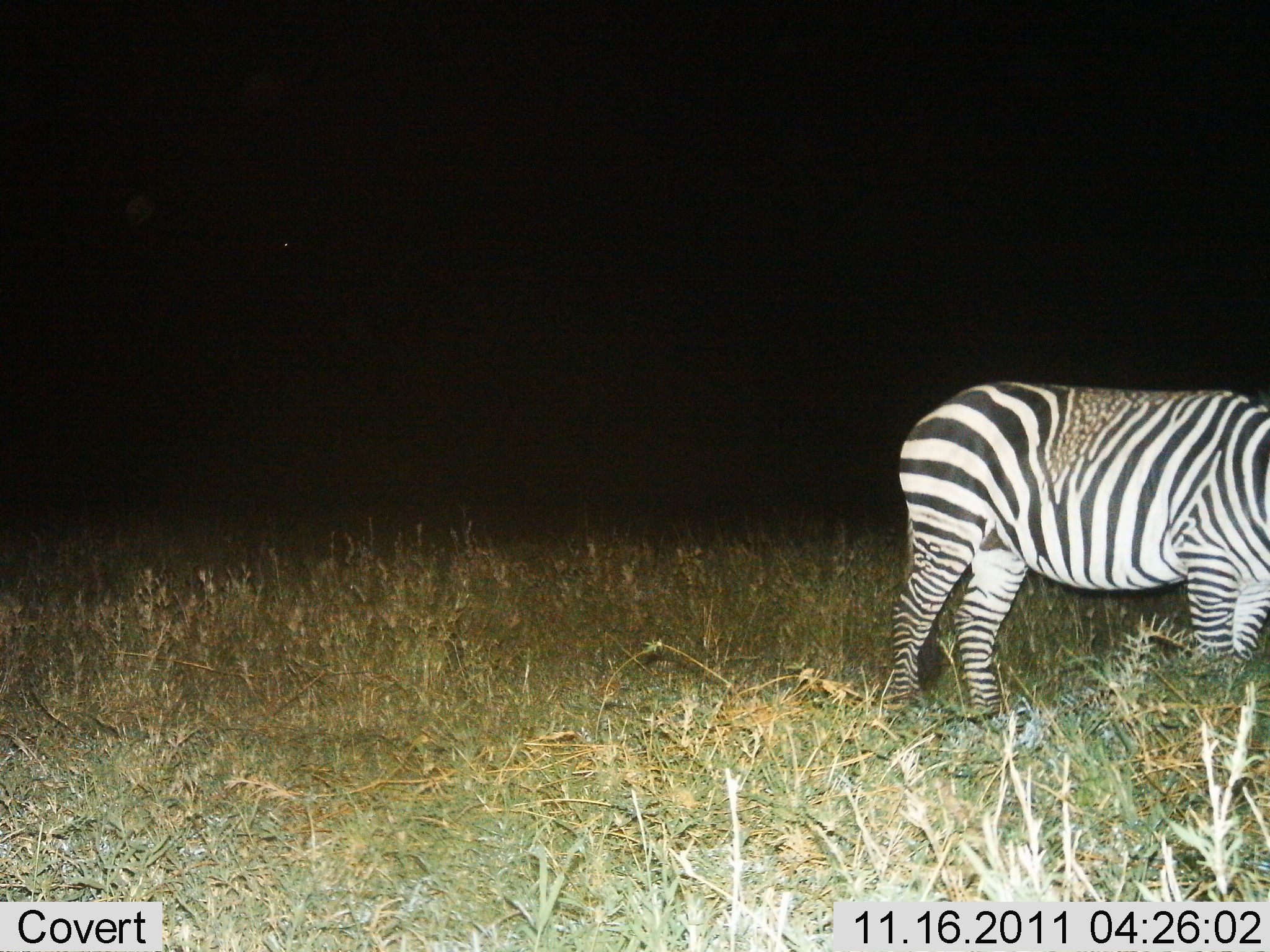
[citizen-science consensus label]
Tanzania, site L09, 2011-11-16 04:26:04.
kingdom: Animalia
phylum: Chordata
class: Mammalia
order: Perissodactyla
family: Equidae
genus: Equus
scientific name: Equus quagga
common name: plains zebra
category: zebra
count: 1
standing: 91%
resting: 0%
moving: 9%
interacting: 0%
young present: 0%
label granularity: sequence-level